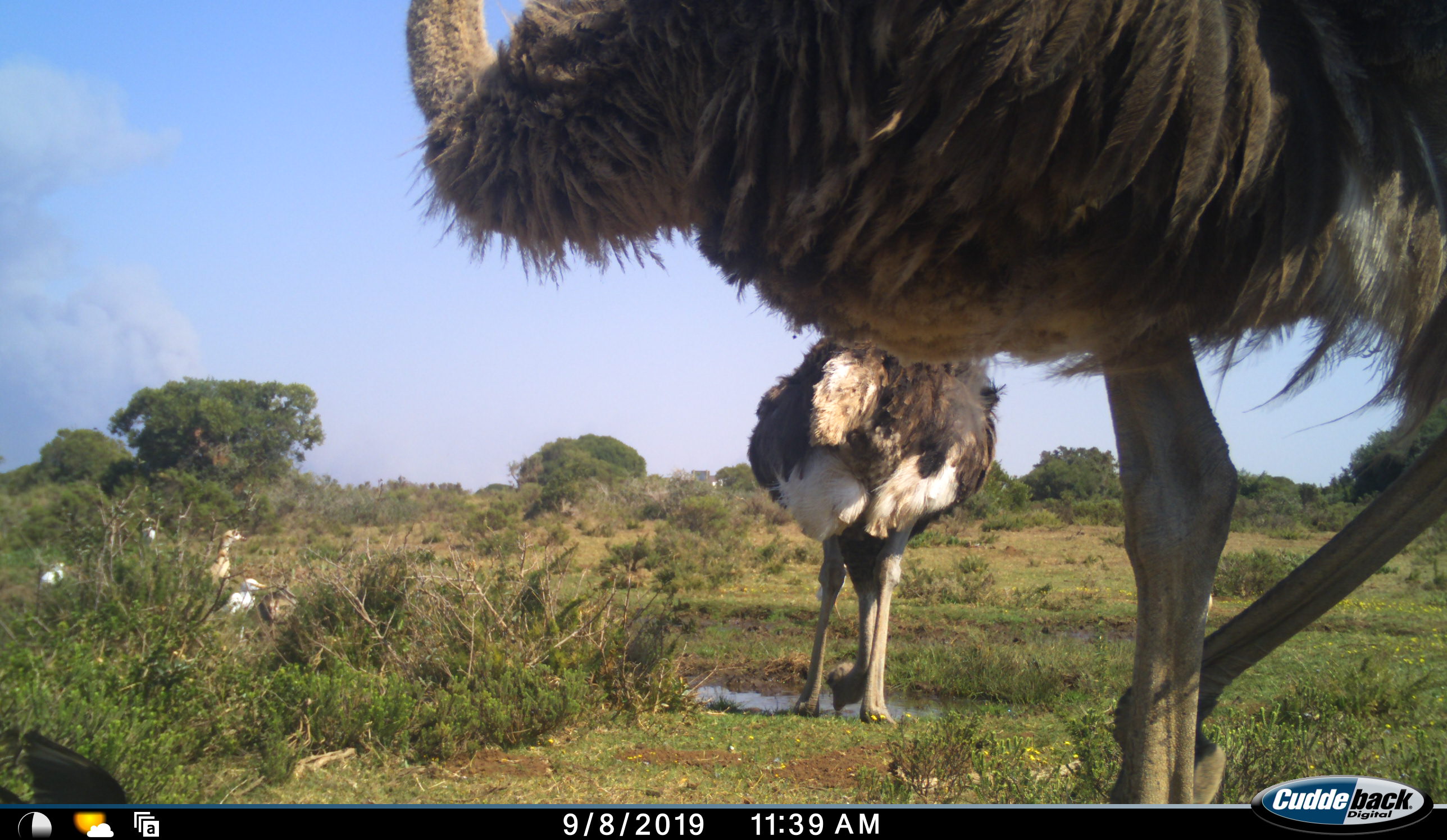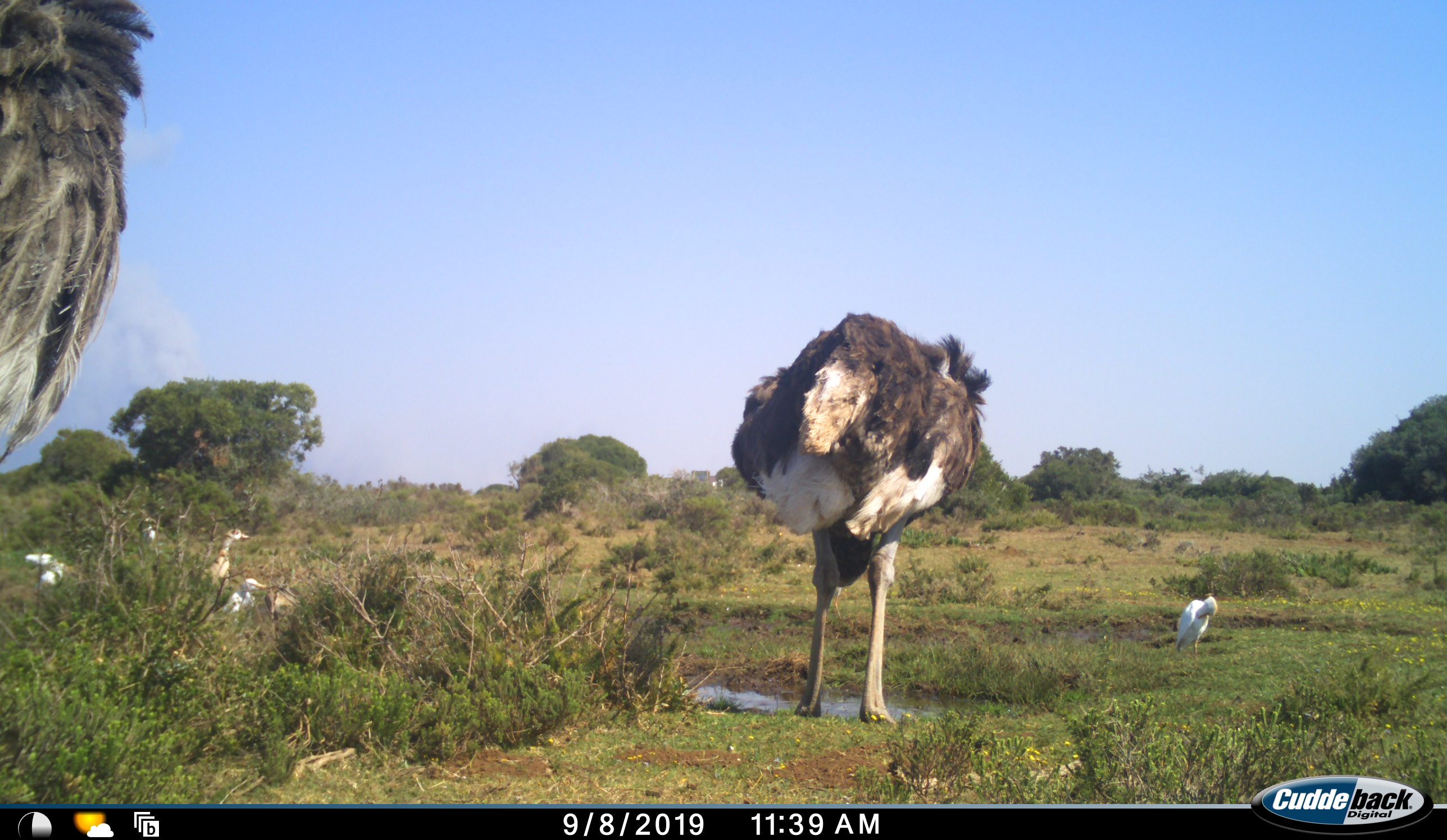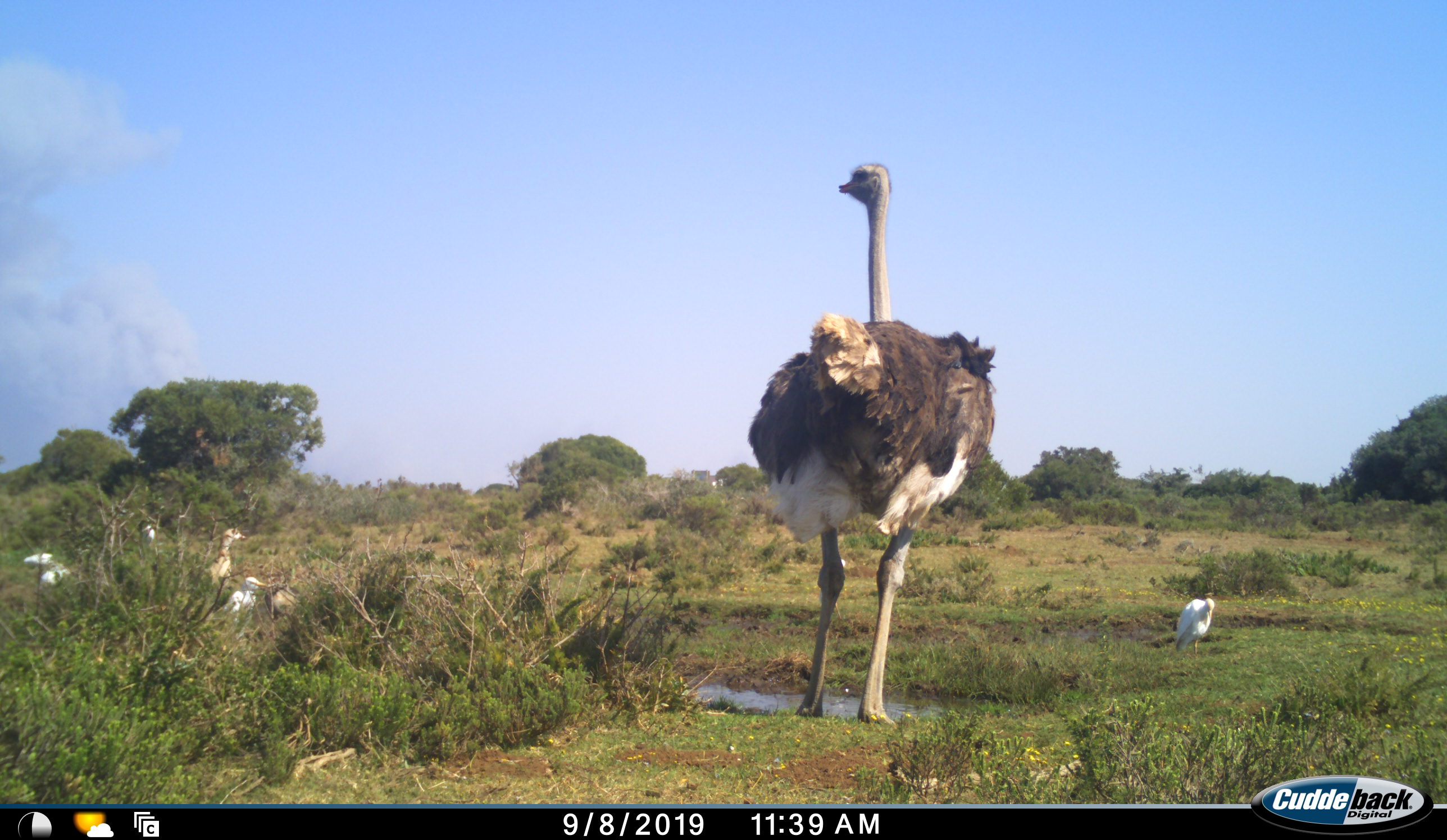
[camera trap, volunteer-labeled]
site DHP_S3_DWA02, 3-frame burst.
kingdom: Animalia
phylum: Chordata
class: Aves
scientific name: Aves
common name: bird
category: birdother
Birdother (bird) (Aves), count 6. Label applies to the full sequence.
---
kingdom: Animalia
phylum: Chordata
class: Aves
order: Struthioniformes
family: Struthionidae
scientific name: Struthionidae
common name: ostrich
Ostrich (Struthionidae), count 2. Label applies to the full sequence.